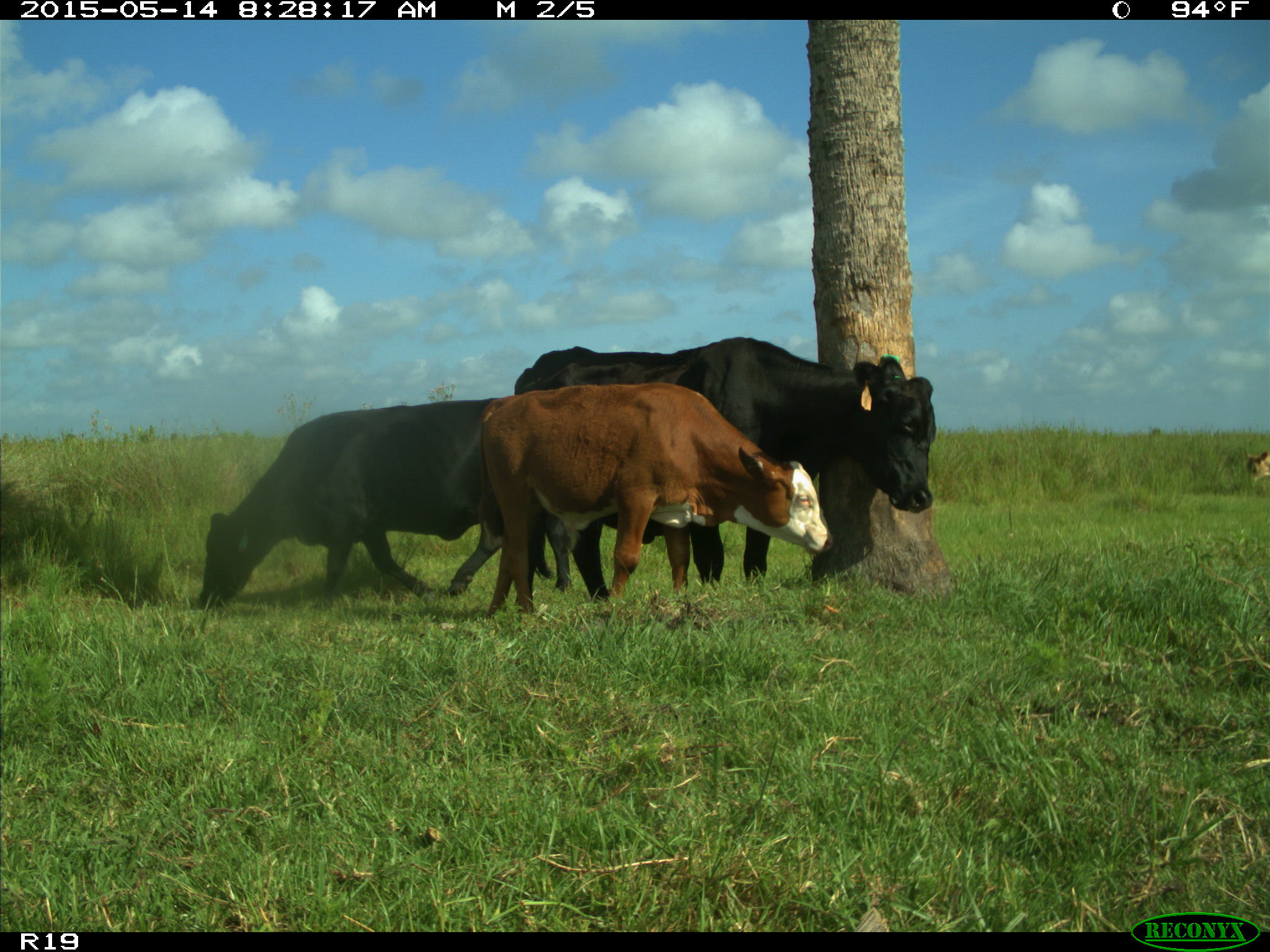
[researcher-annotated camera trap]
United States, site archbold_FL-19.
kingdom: Animalia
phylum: Chordata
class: Mammalia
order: Artiodactyla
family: Bovidae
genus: Bos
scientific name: Bos taurus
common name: domestic cow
Bos taurus (domestic cow).